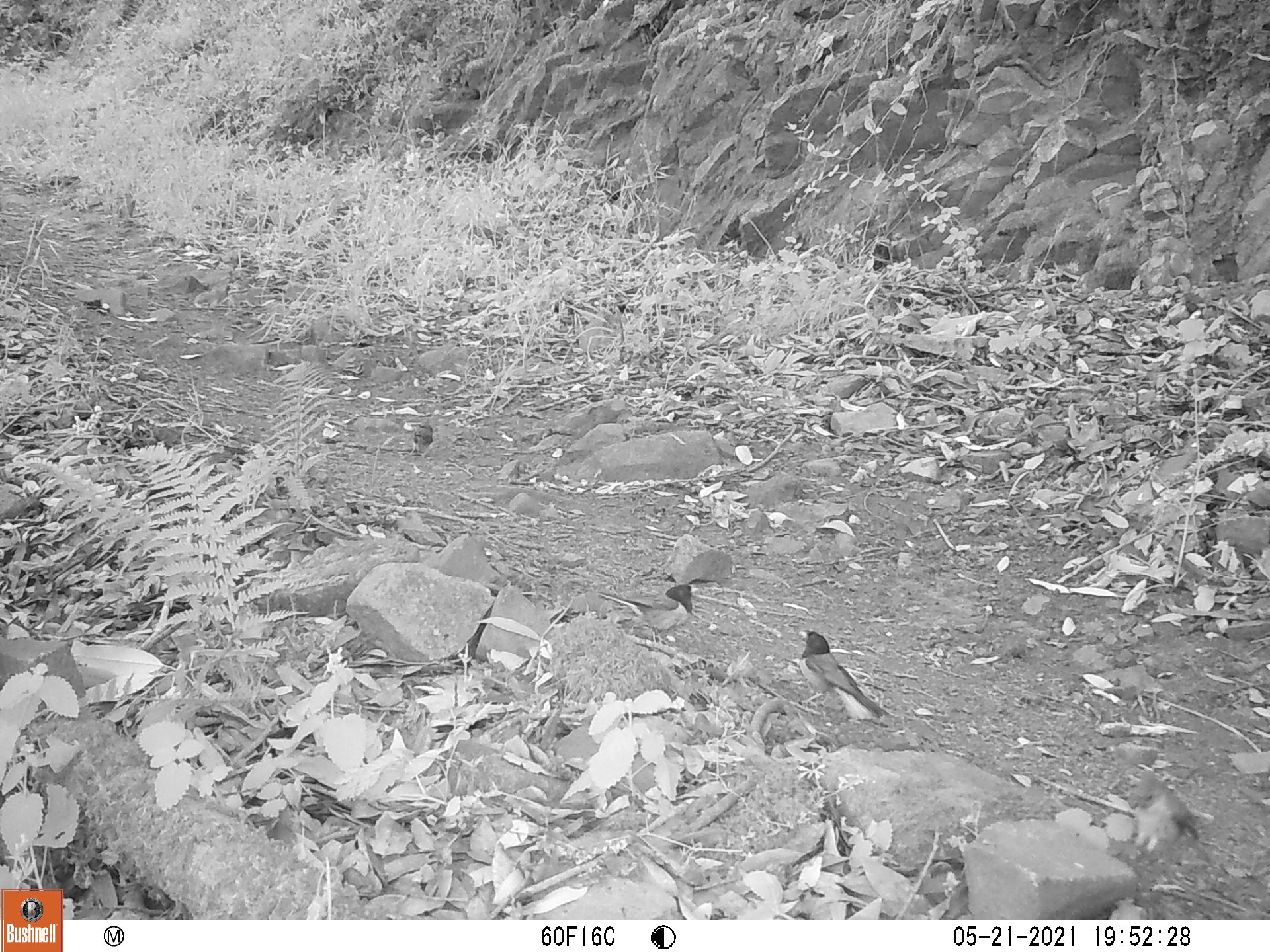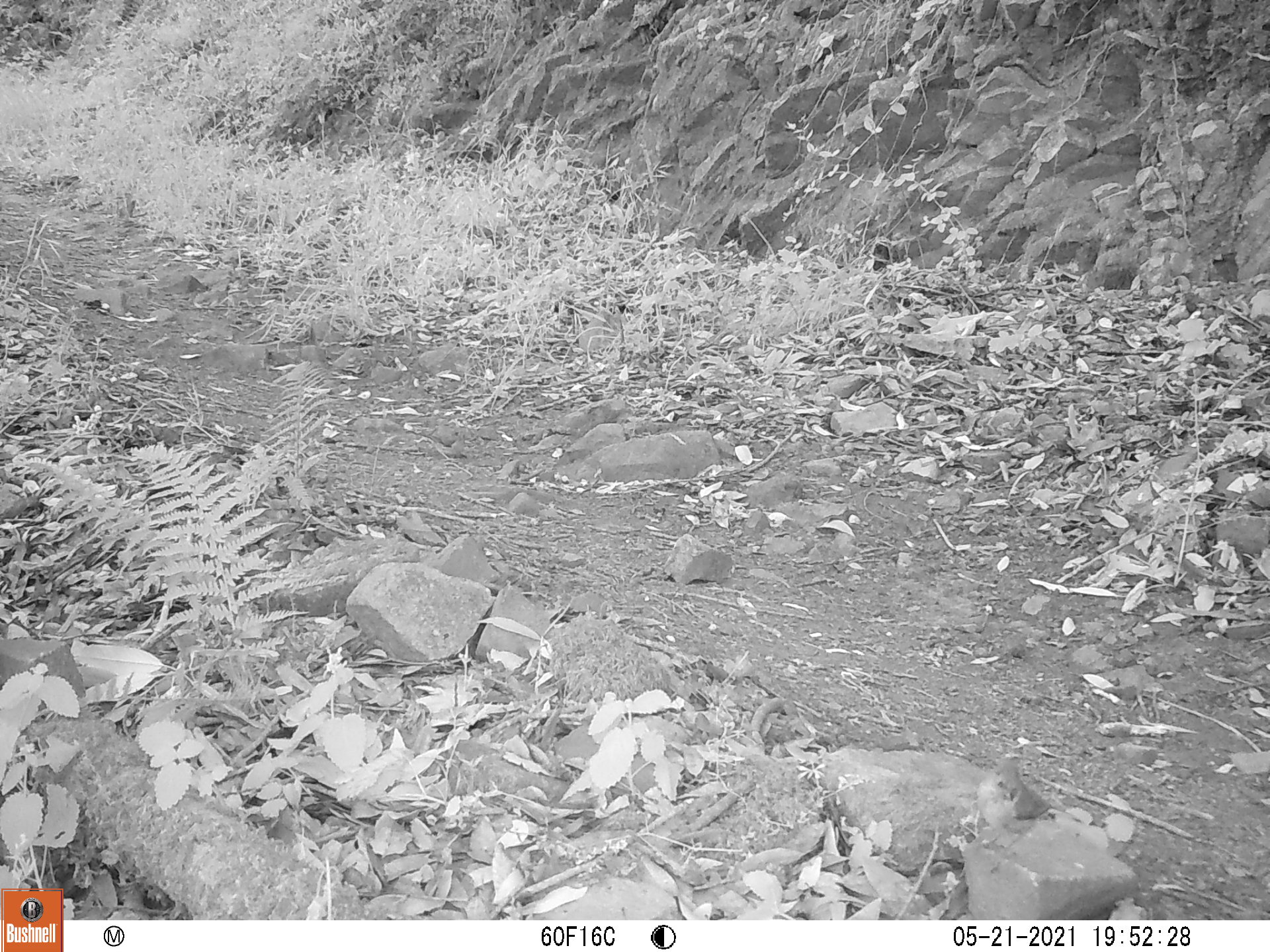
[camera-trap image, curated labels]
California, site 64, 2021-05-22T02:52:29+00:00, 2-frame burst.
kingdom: Animalia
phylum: Chordata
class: Aves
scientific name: Aves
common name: bird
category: unknown bird